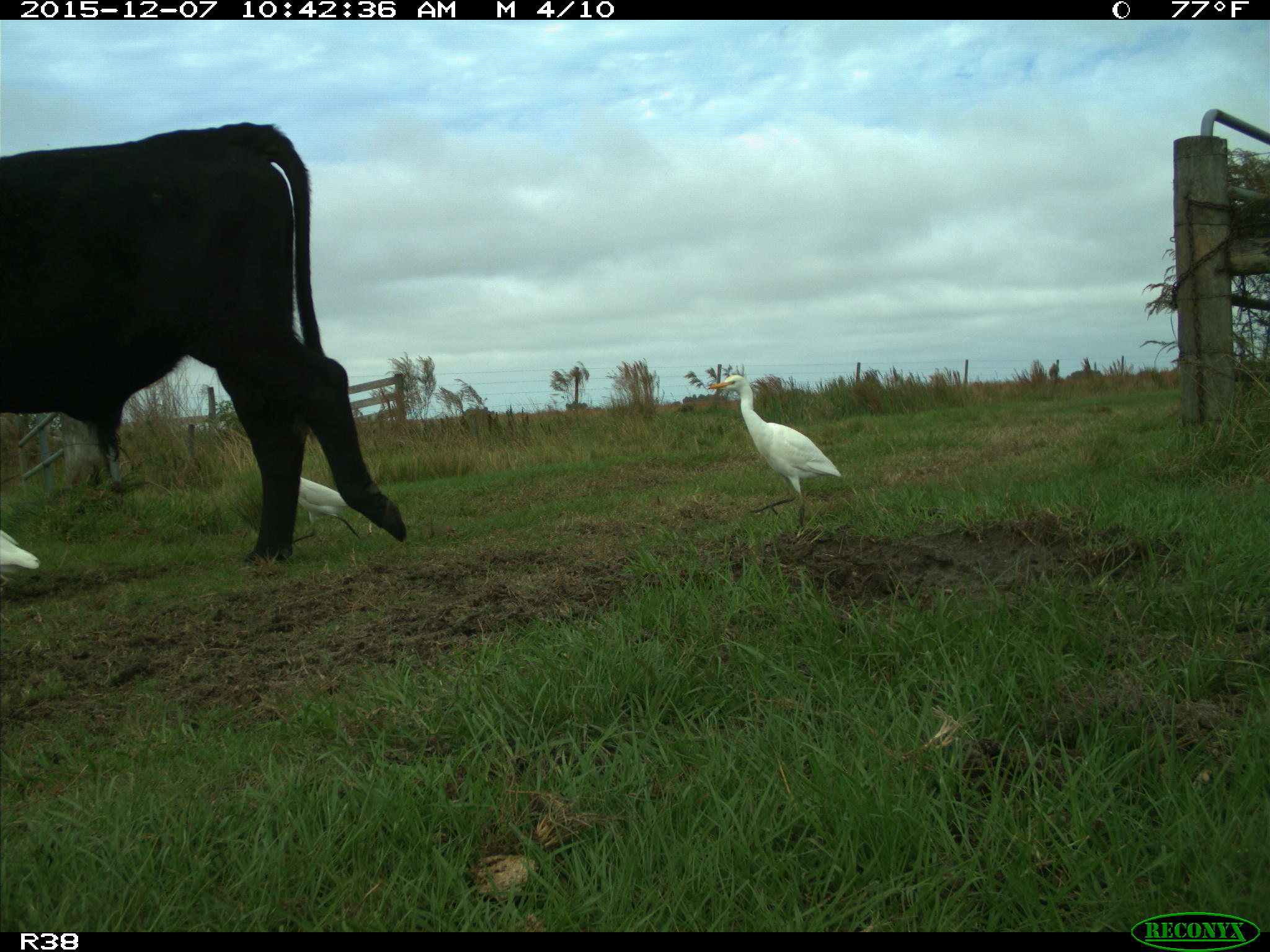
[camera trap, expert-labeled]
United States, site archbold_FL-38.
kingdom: Animalia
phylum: Chordata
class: Mammalia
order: Artiodactyla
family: Bovidae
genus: Bos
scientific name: Bos taurus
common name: domestic cow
Bos taurus (domestic cow).